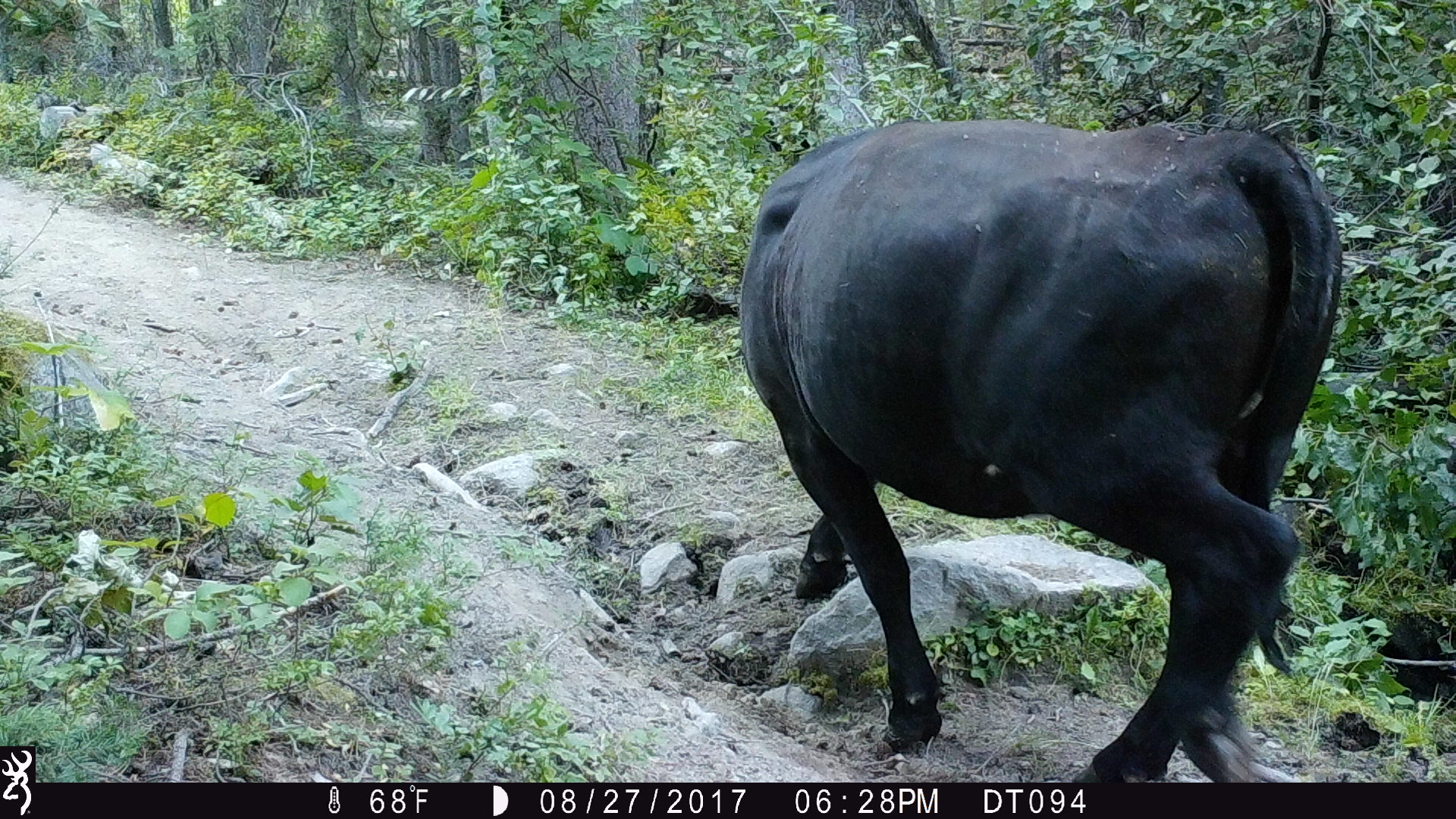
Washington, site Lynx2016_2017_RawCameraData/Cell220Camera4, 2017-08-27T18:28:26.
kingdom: Animalia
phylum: Chordata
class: Mammalia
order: Artiodactyla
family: Bovidae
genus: Bos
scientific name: Bos taurus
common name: domestic cattle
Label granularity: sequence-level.